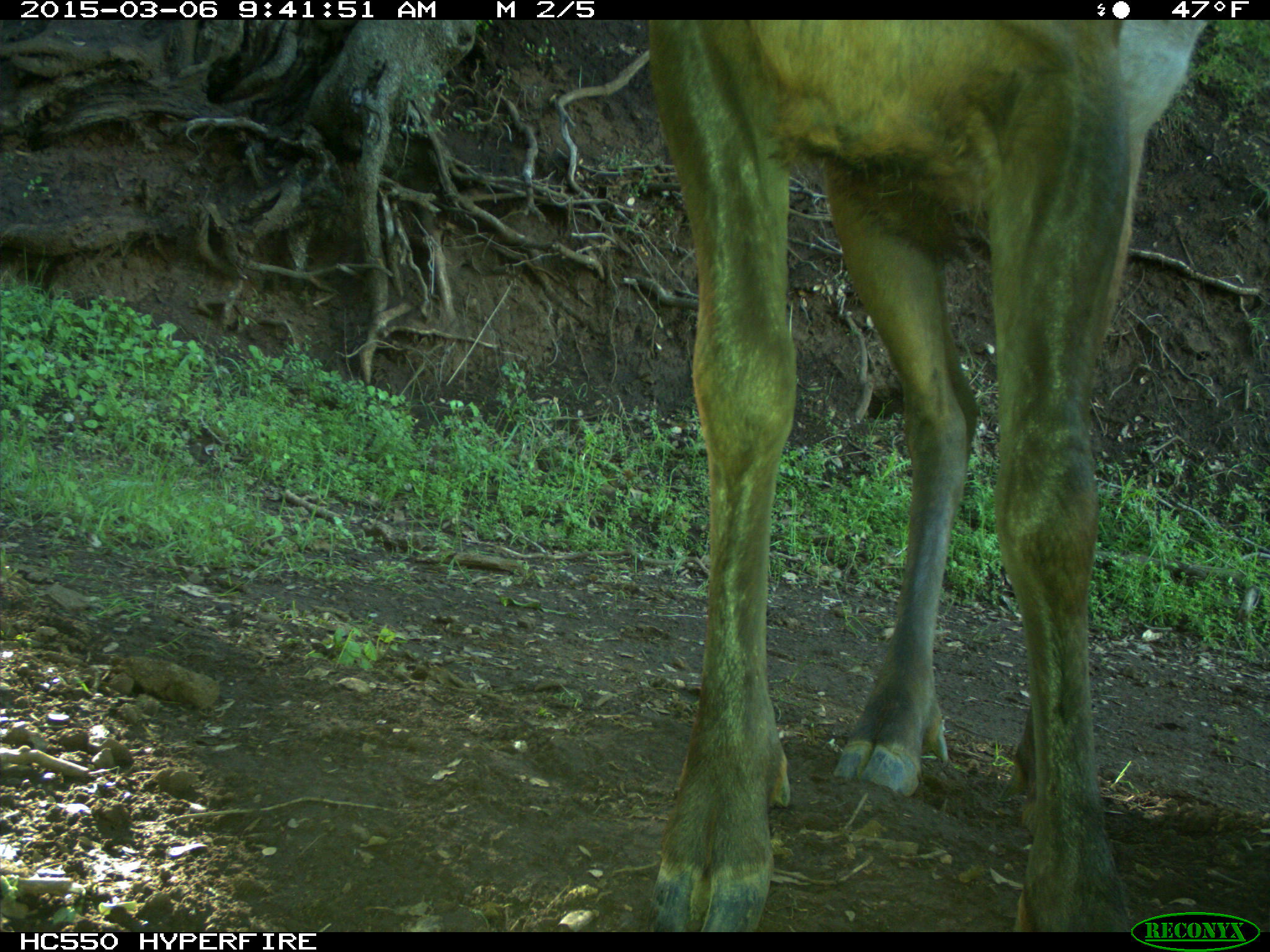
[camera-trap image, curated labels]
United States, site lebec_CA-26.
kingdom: Animalia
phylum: Chordata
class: Mammalia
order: Artiodactyla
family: Cervidae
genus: Cervus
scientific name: Cervus canadensis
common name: elk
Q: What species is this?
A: Cervus canadensis (elk).